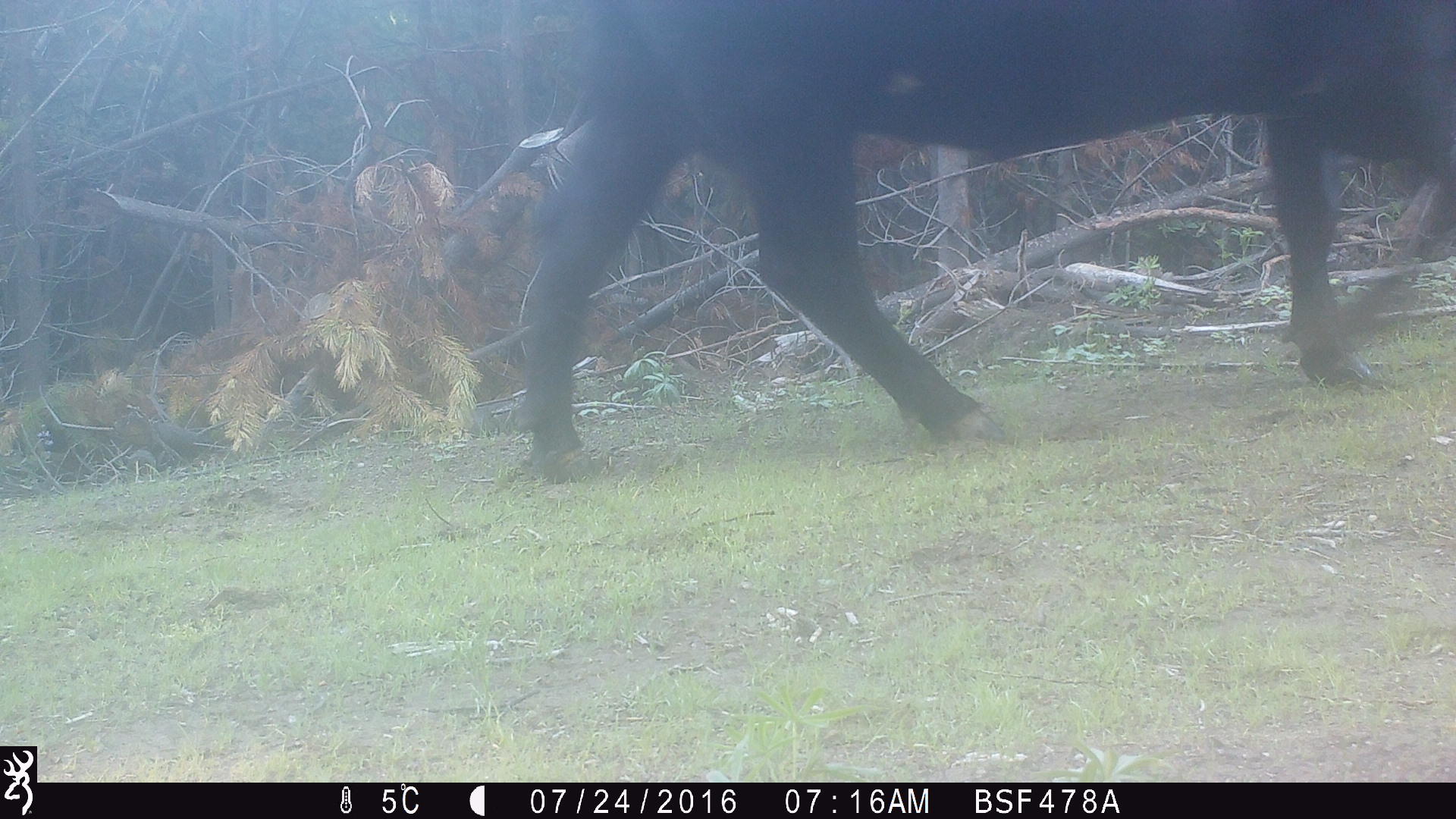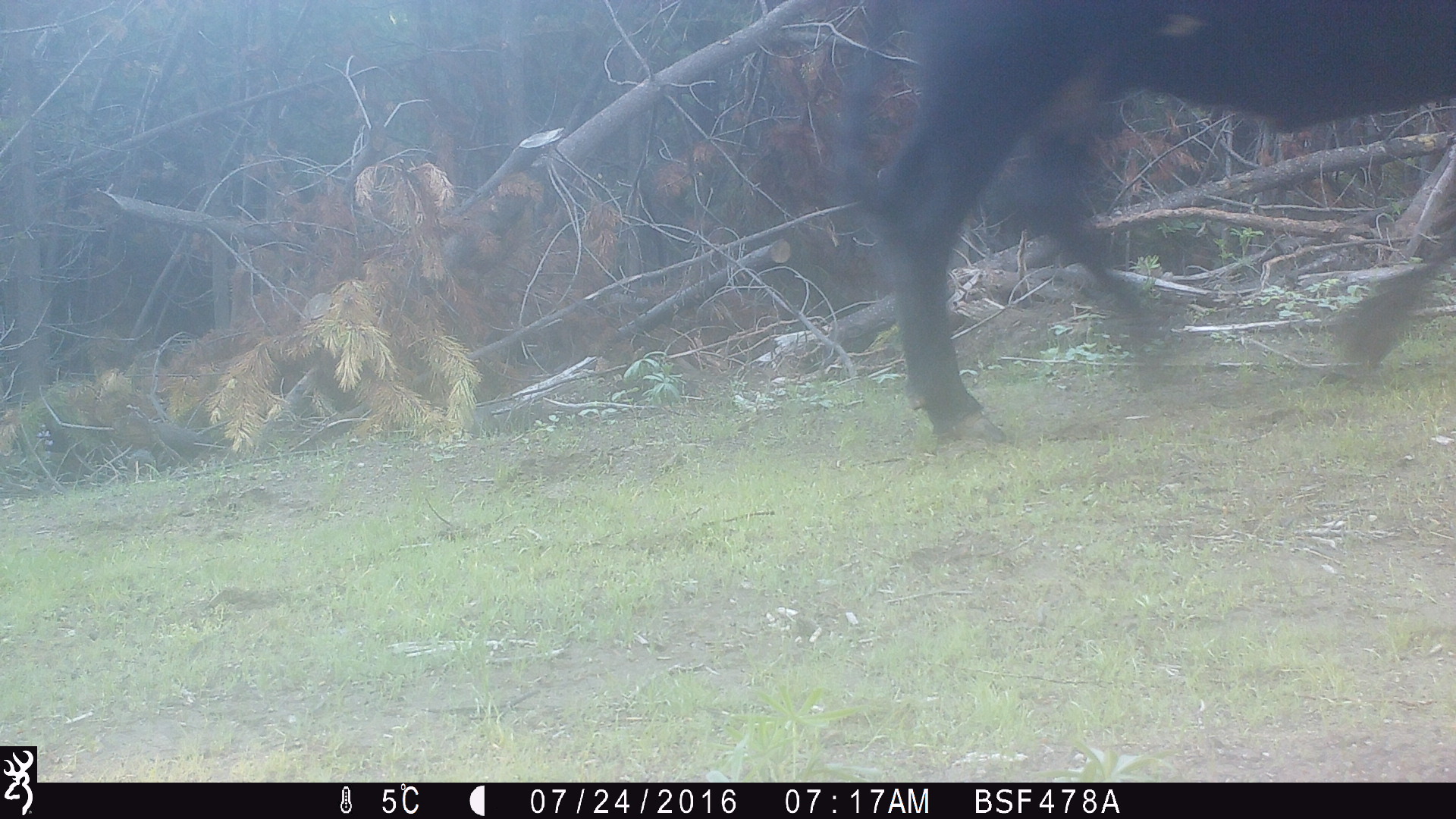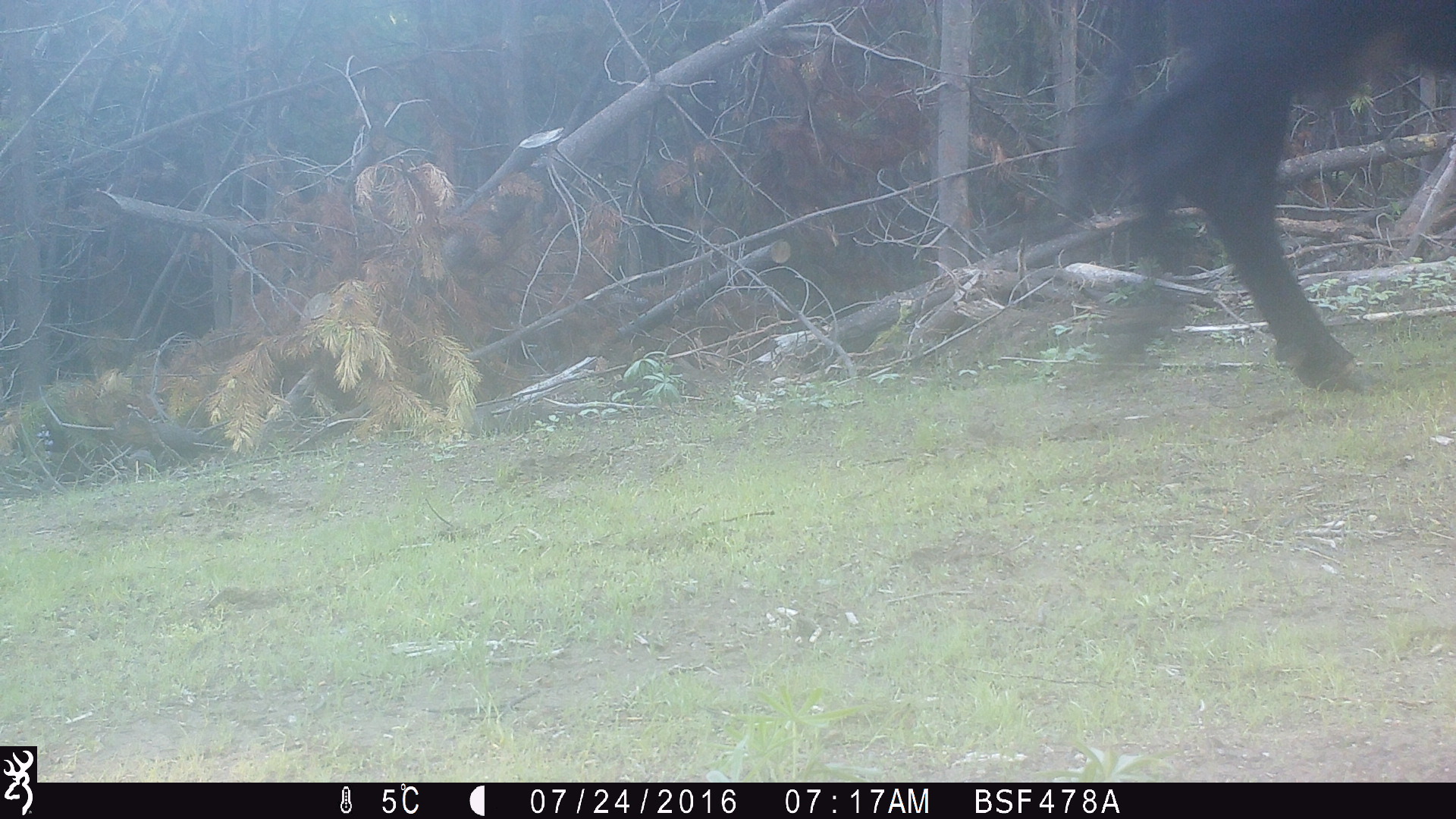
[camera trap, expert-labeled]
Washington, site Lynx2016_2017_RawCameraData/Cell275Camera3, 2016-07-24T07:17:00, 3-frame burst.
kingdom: Animalia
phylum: Chordata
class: Mammalia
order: Artiodactyla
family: Bovidae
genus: Bos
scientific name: Bos taurus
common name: domestic cattle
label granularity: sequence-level